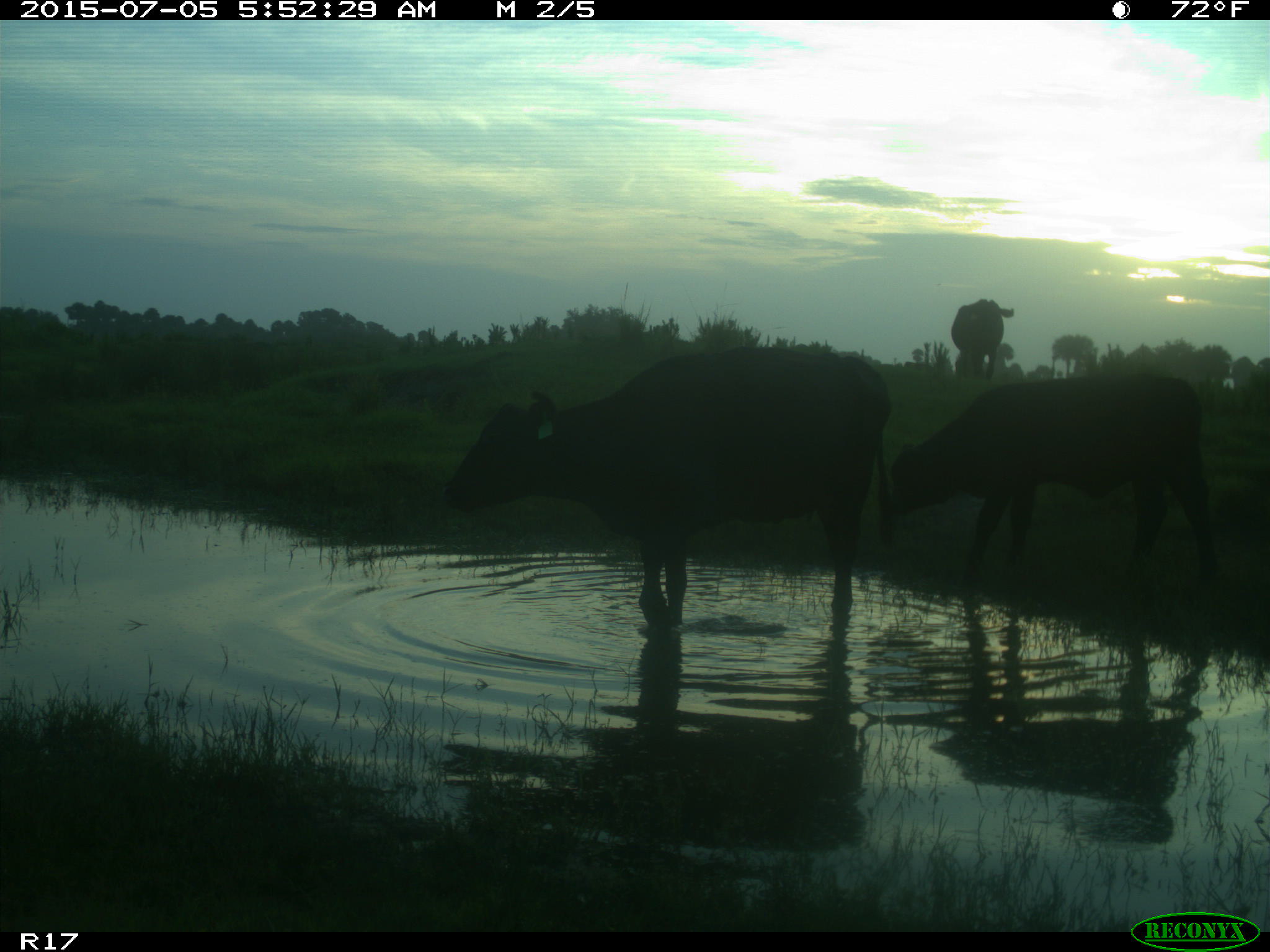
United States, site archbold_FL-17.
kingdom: Animalia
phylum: Chordata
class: Mammalia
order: Artiodactyla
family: Bovidae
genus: Bos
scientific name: Bos taurus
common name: domestic cow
Bos taurus (domestic cow).